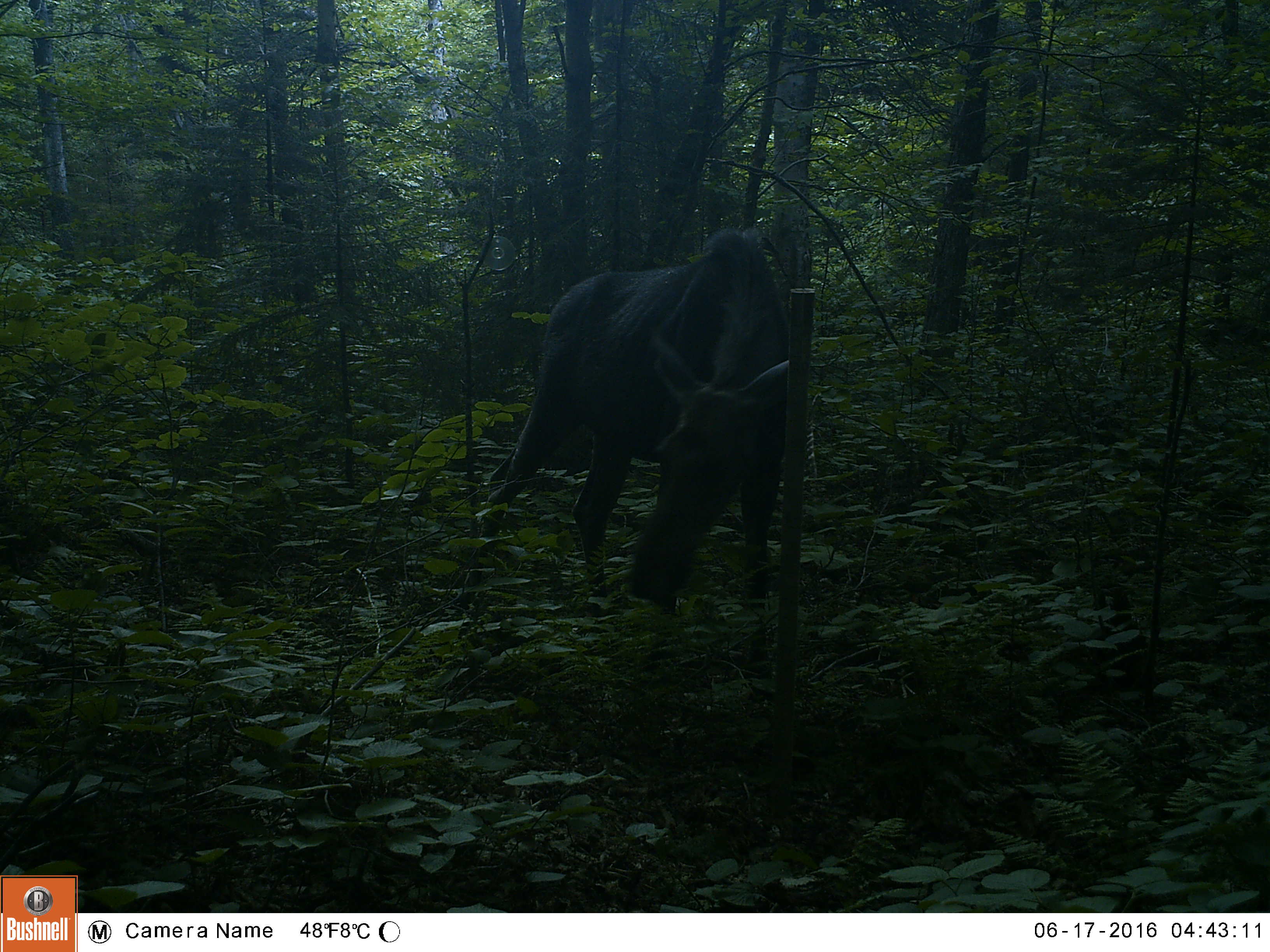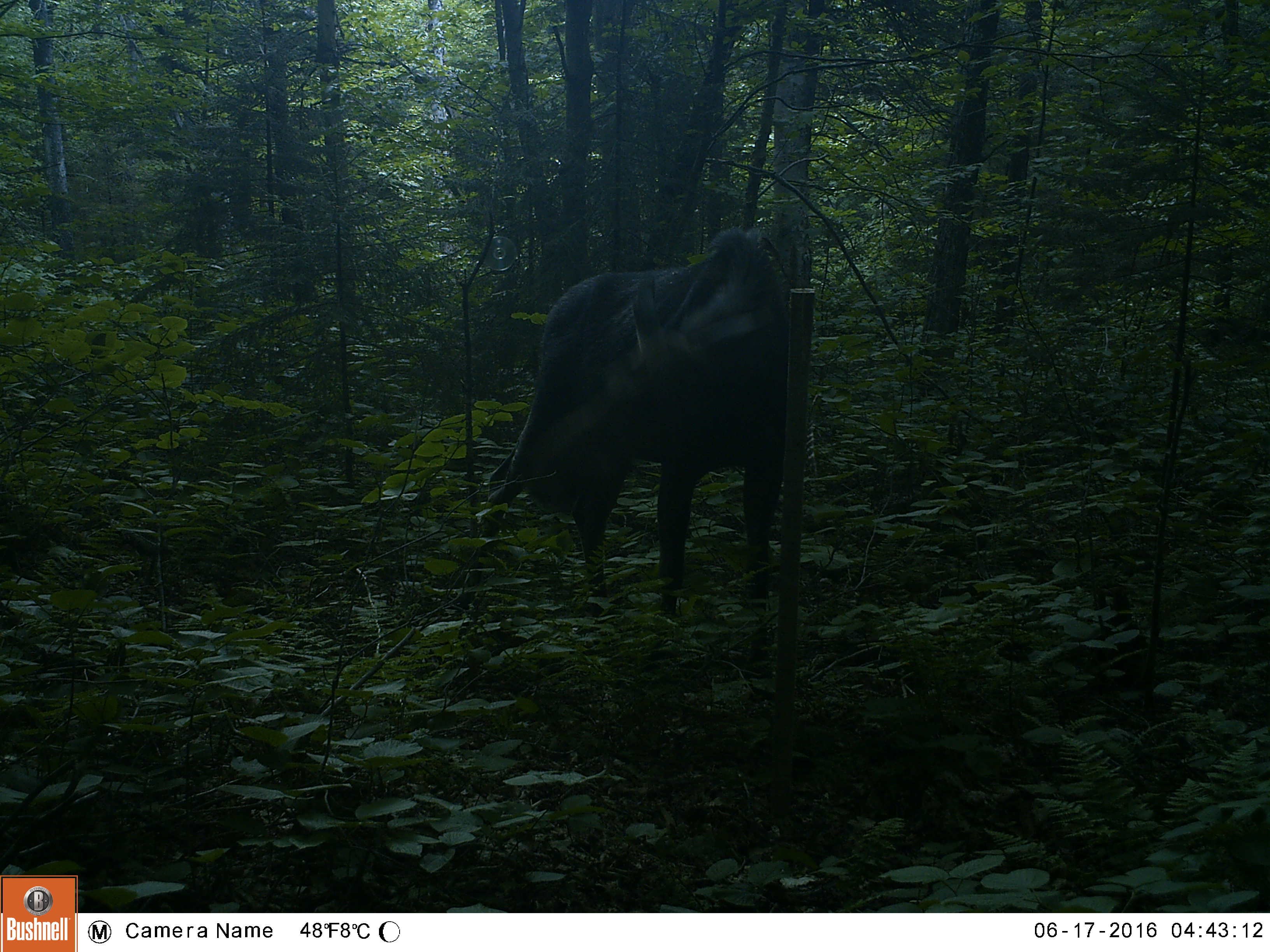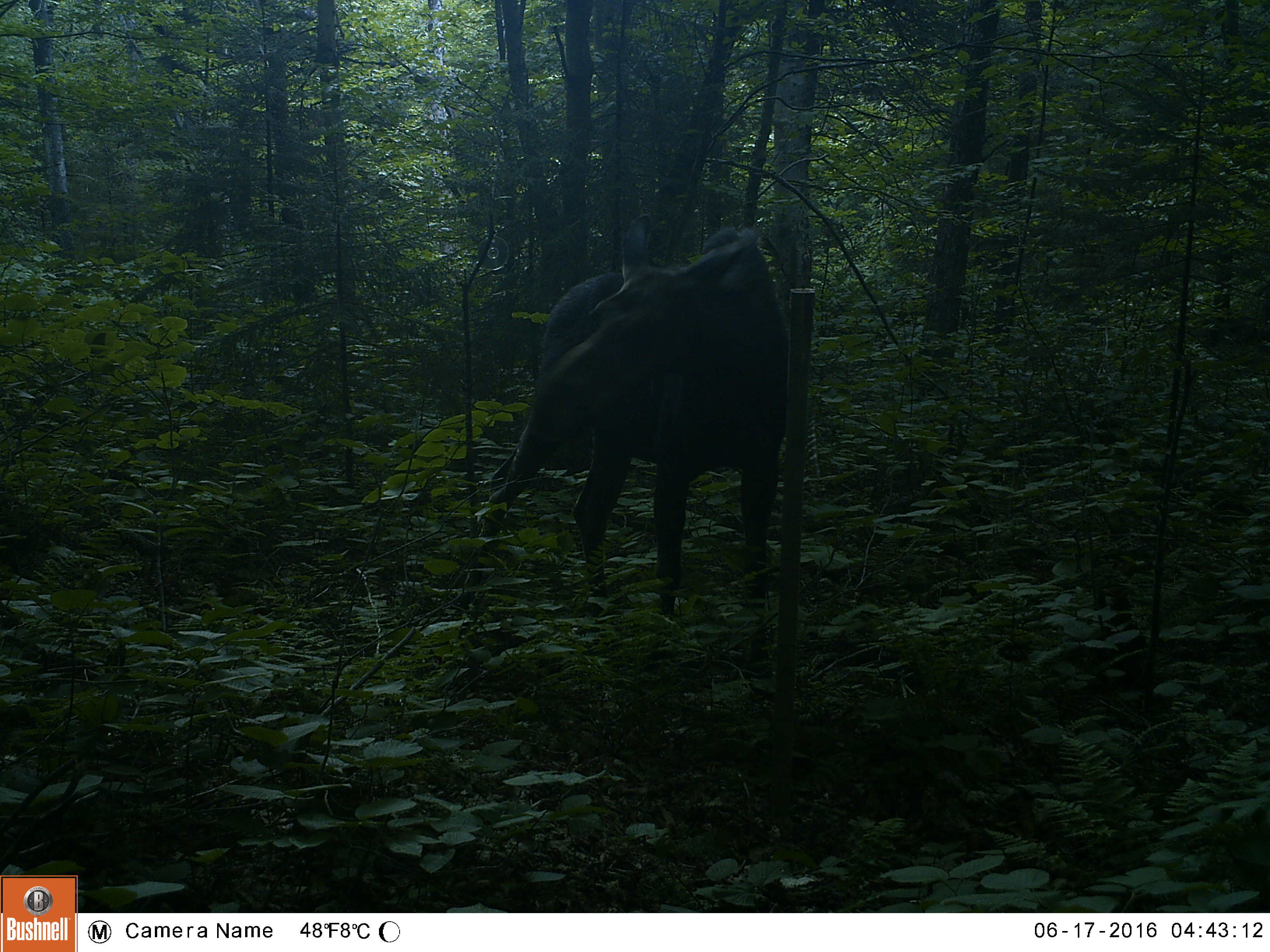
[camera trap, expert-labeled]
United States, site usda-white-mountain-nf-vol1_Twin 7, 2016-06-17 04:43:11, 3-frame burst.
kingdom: Animalia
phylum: Chordata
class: Mammalia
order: Artiodactyla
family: Cervidae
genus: Alces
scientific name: Alces alces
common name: moose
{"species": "moose (Alces alces)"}